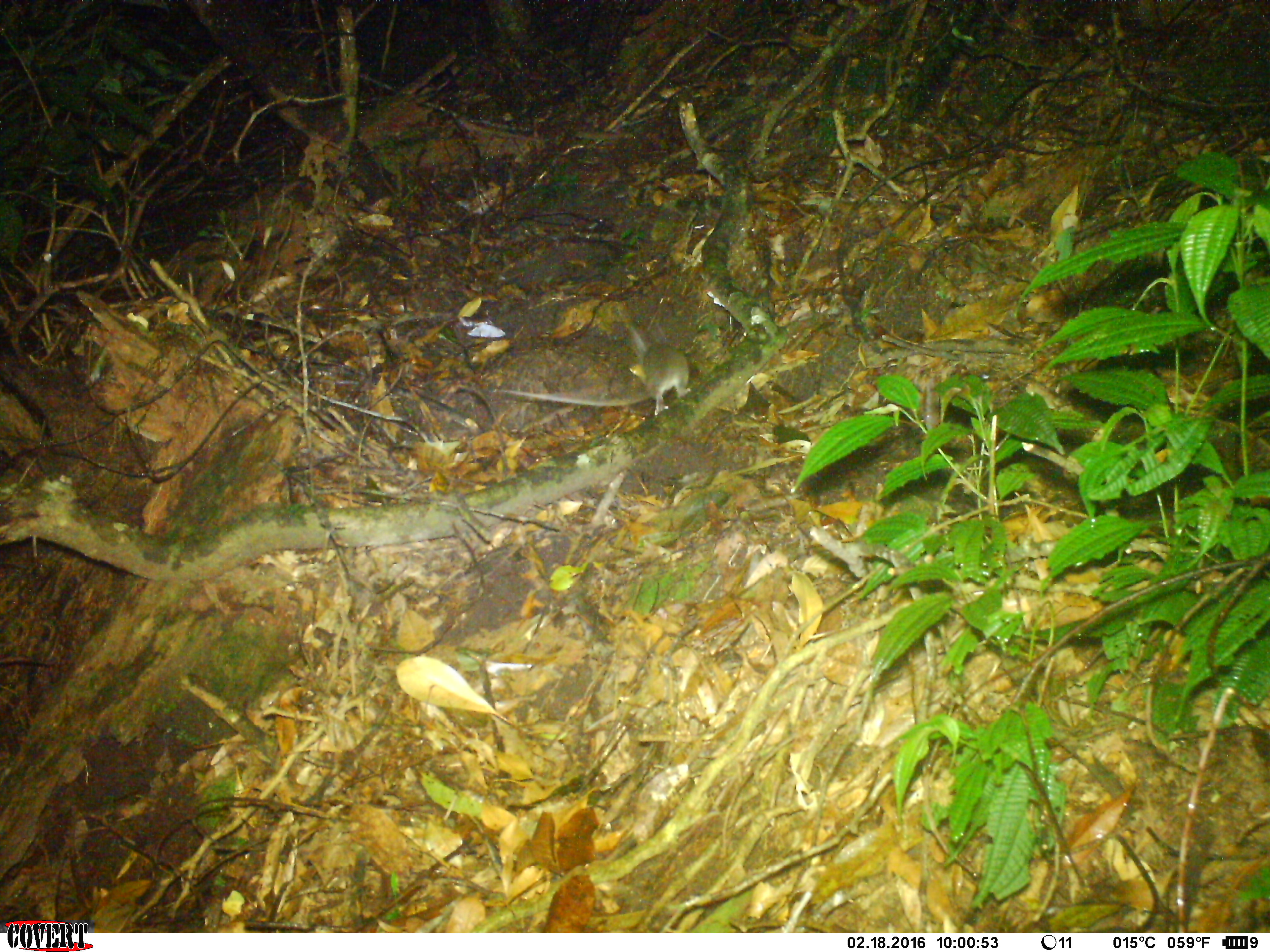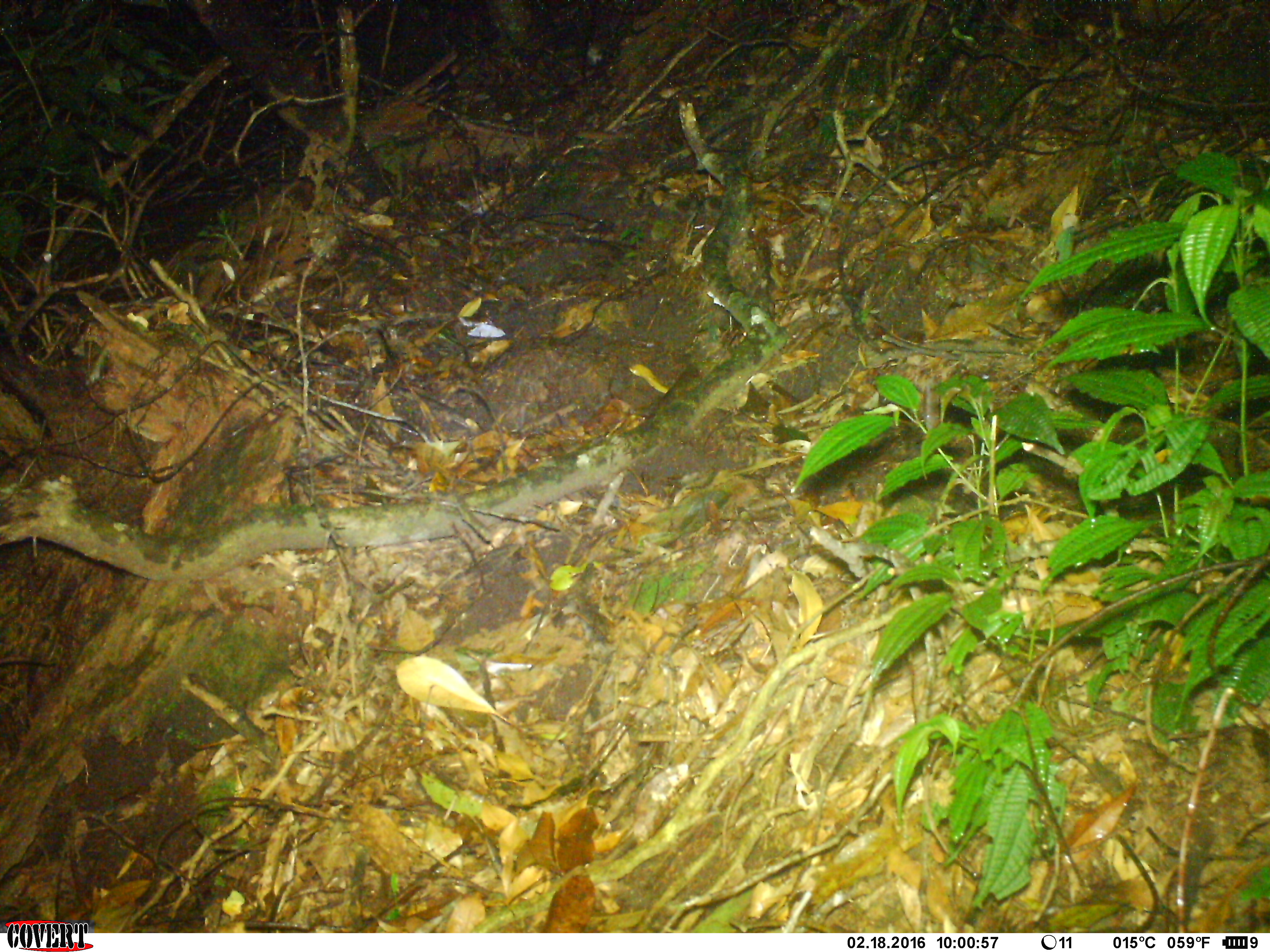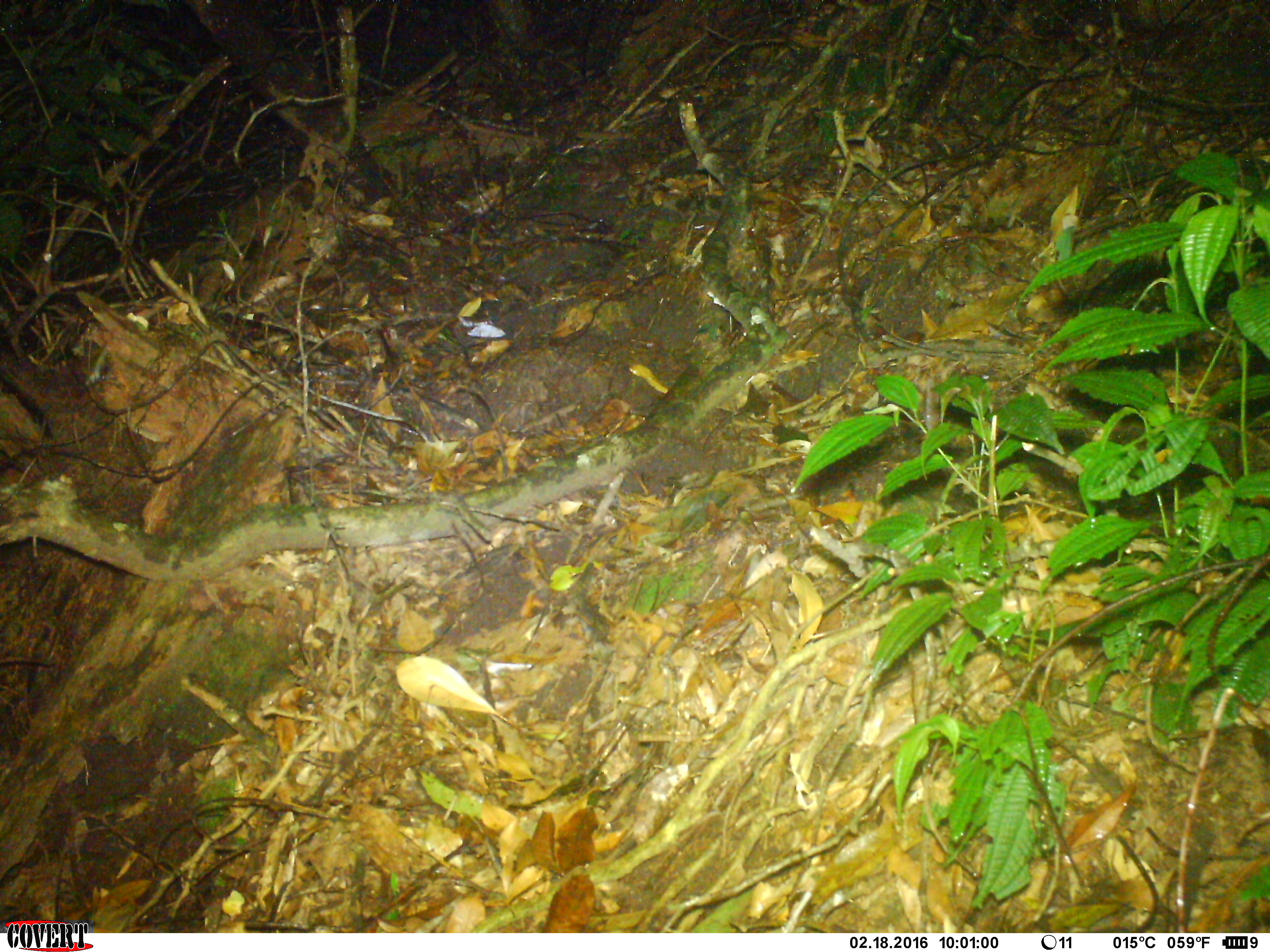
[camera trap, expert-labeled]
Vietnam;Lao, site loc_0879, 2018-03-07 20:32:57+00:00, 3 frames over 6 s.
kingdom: Animalia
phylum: Chordata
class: Mammalia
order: Rodentia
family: Muridae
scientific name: Muridae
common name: old-world mice and rats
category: unidentified murid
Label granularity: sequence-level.